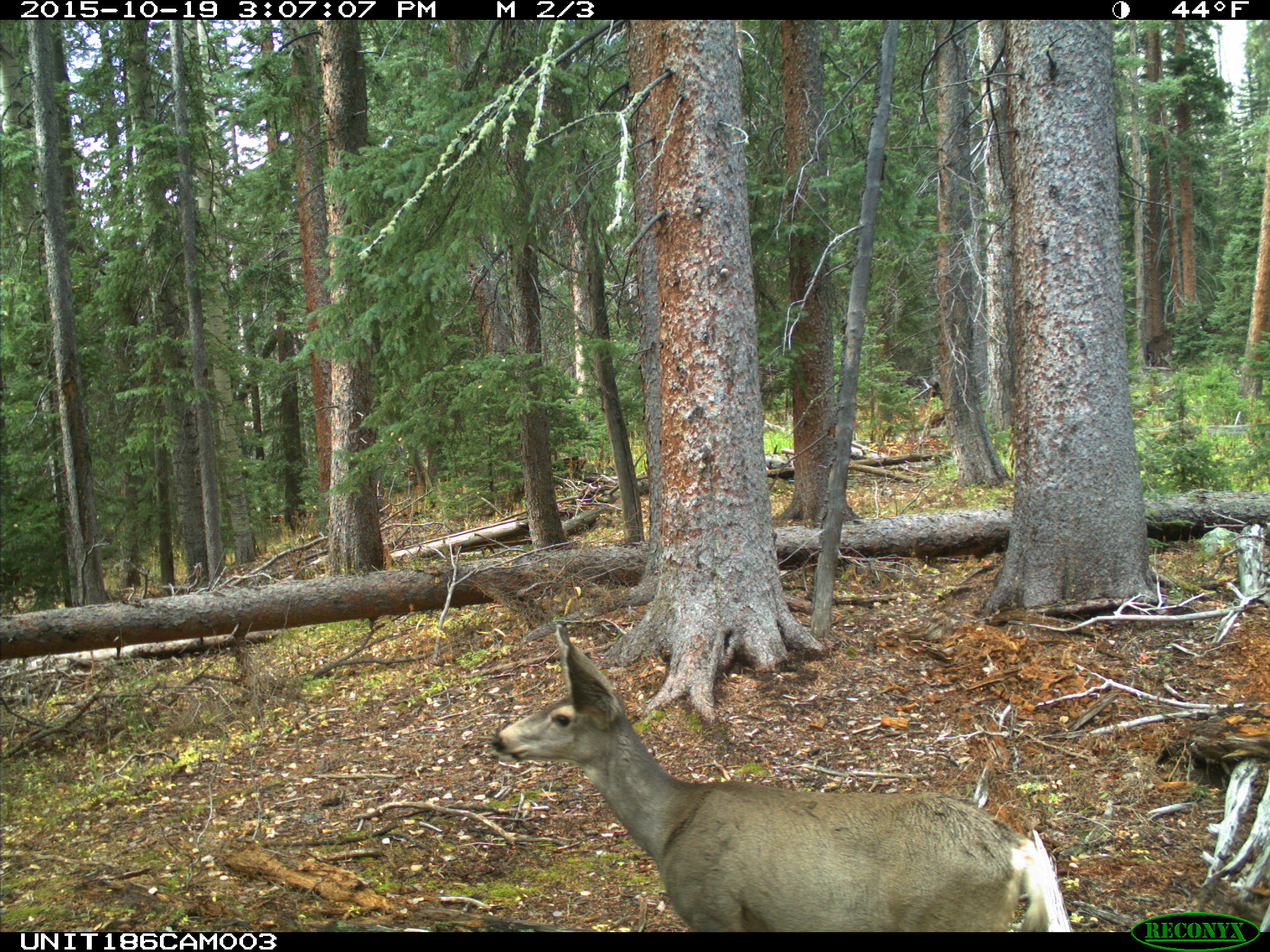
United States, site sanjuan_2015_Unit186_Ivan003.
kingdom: Animalia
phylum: Chordata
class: Mammalia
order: Artiodactyla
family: Cervidae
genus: Odocoileus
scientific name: Odocoileus hemionus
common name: mule deer